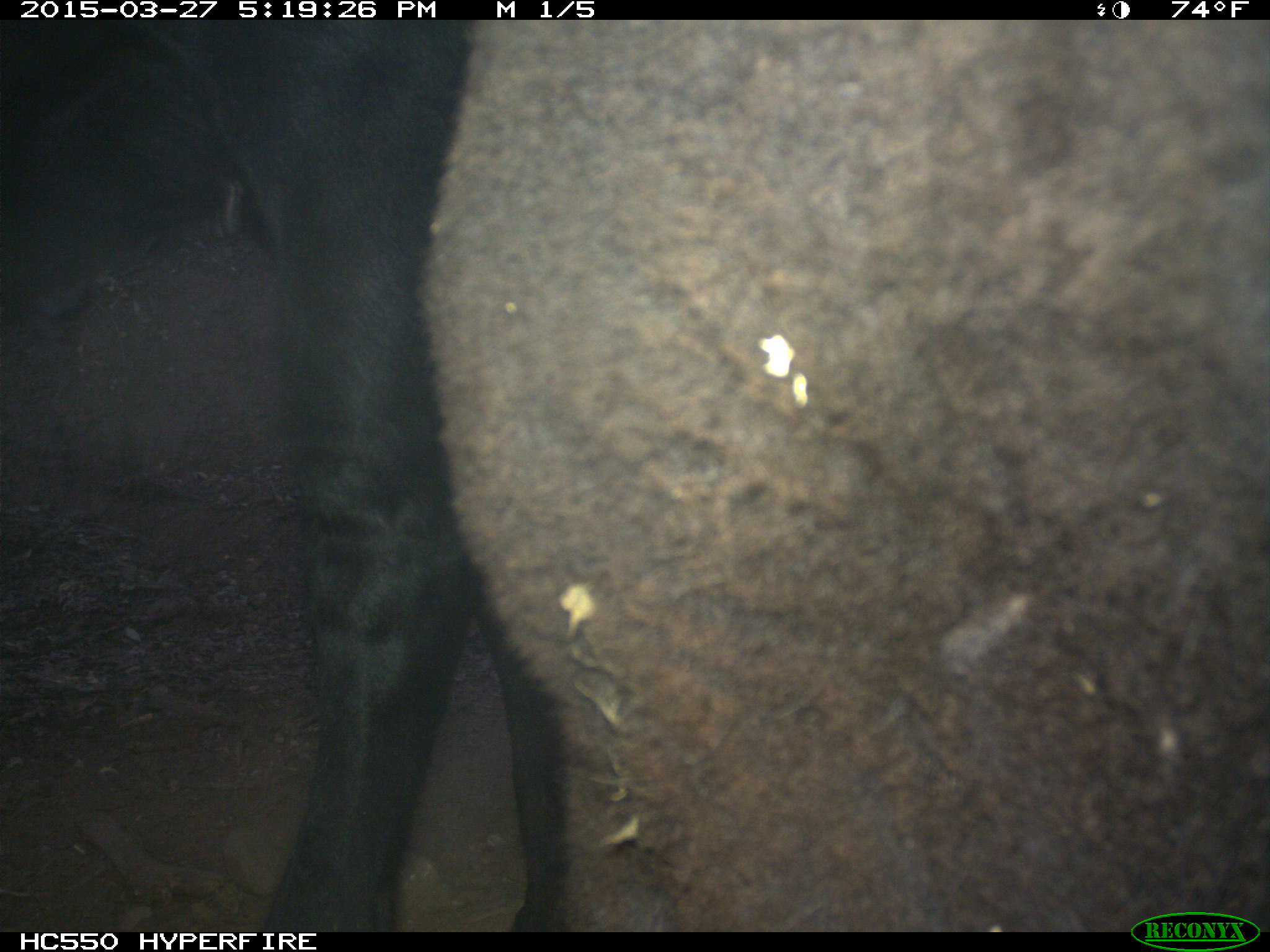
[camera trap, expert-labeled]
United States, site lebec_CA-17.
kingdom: Animalia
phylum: Chordata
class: Mammalia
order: Artiodactyla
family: Bovidae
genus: Bos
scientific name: Bos taurus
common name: domestic cow